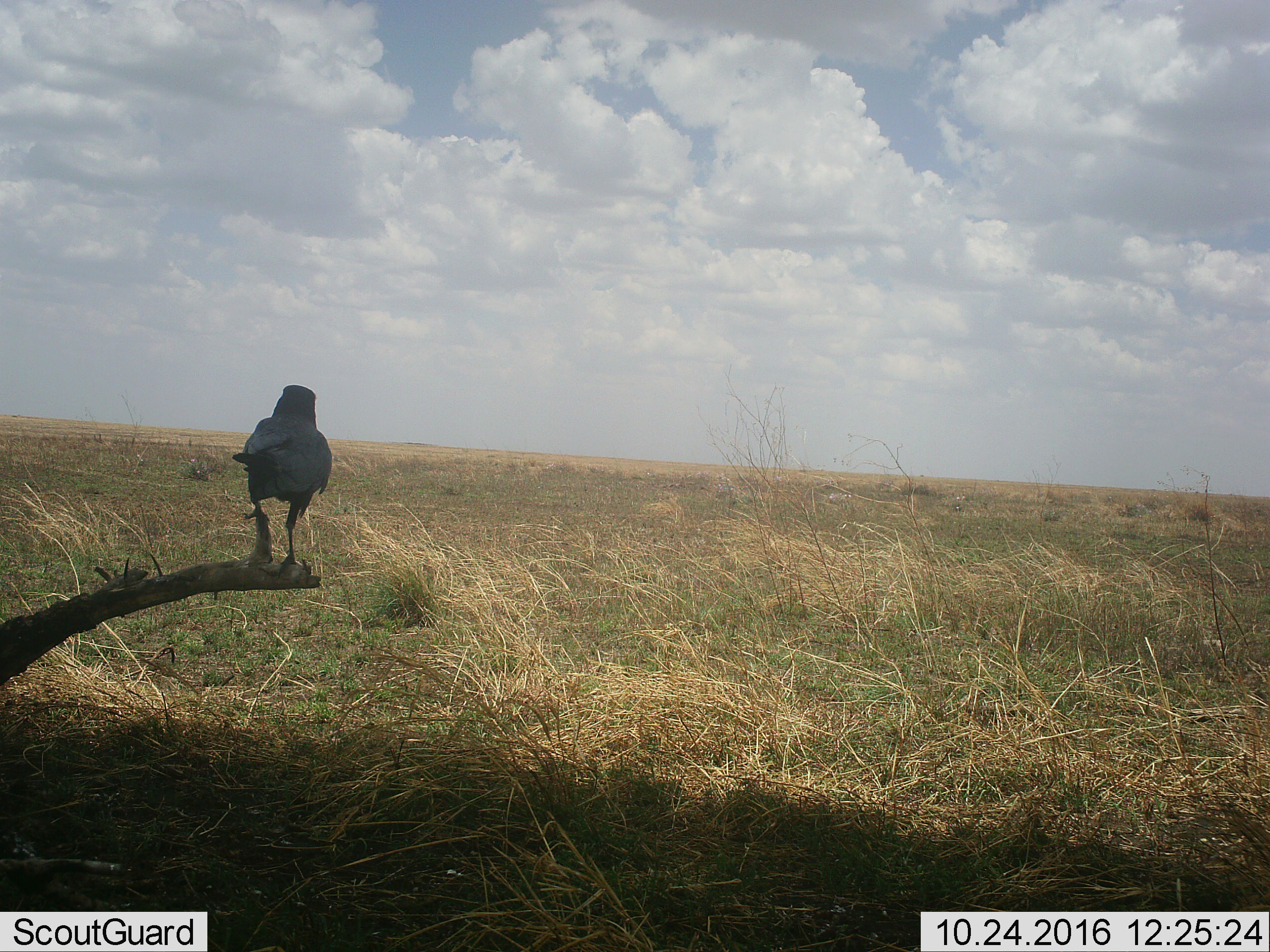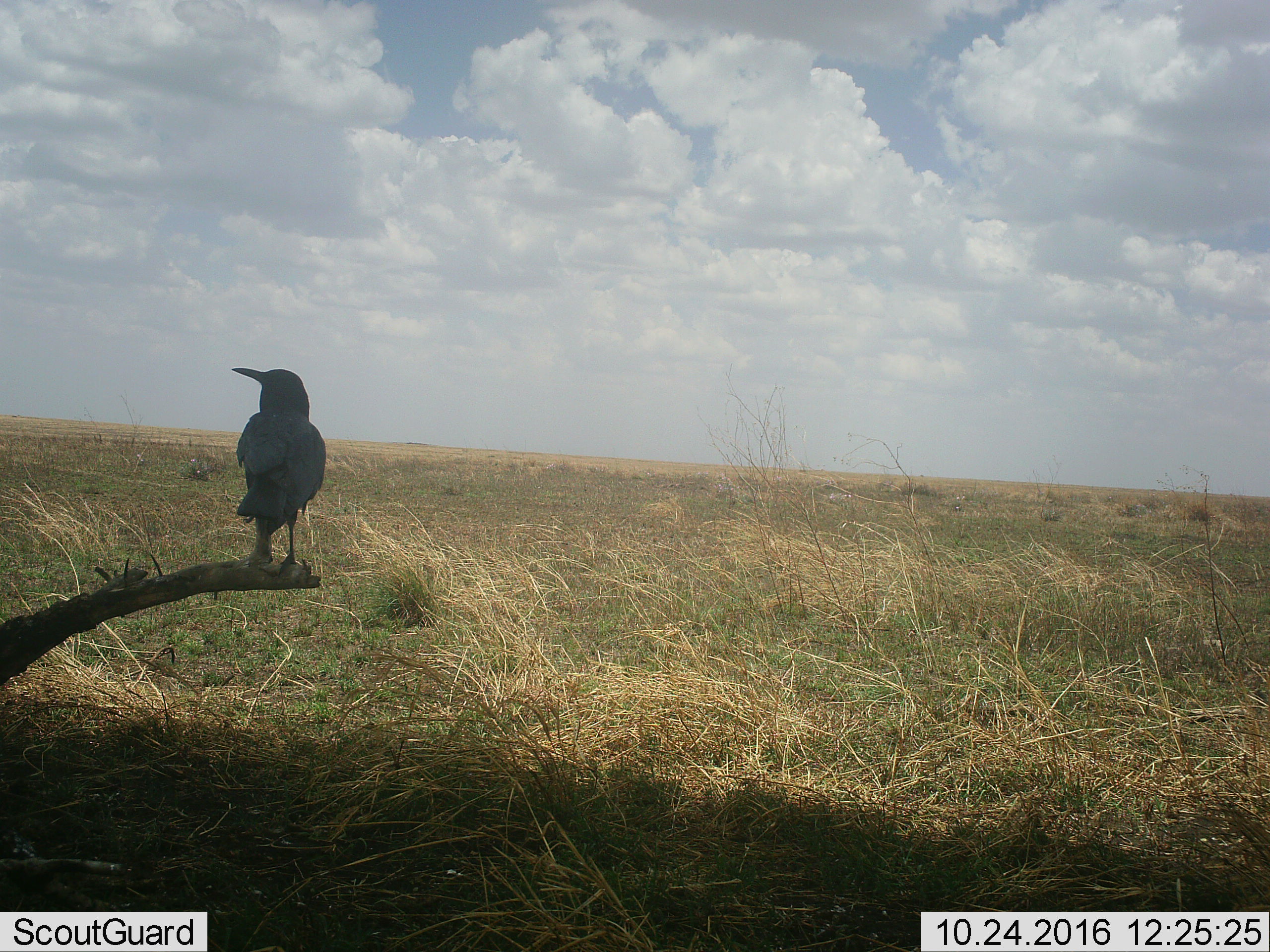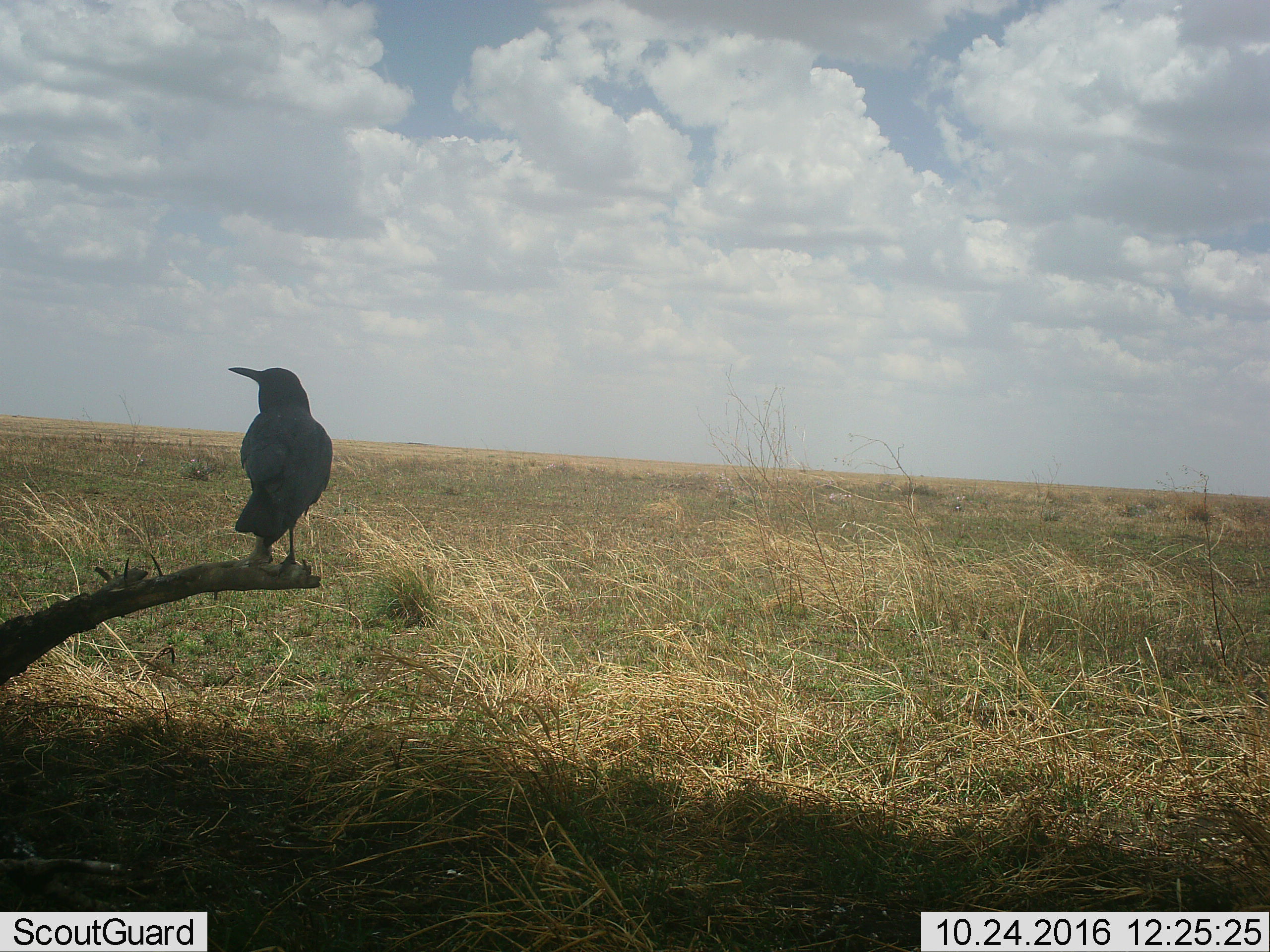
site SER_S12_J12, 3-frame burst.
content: unidentified animal